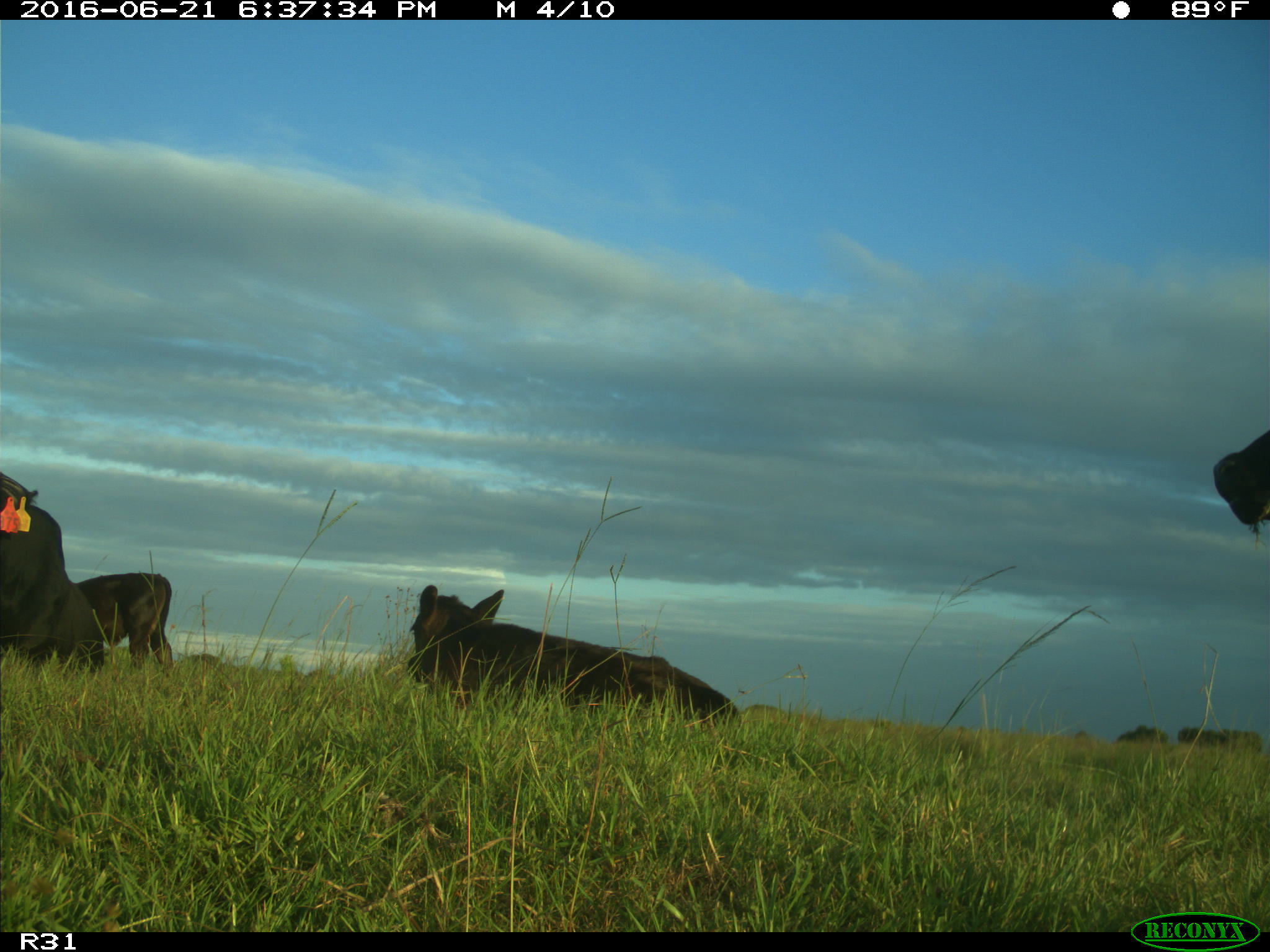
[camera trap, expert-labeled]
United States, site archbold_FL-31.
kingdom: Animalia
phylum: Chordata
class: Mammalia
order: Artiodactyla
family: Bovidae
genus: Bos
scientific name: Bos taurus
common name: domestic cow